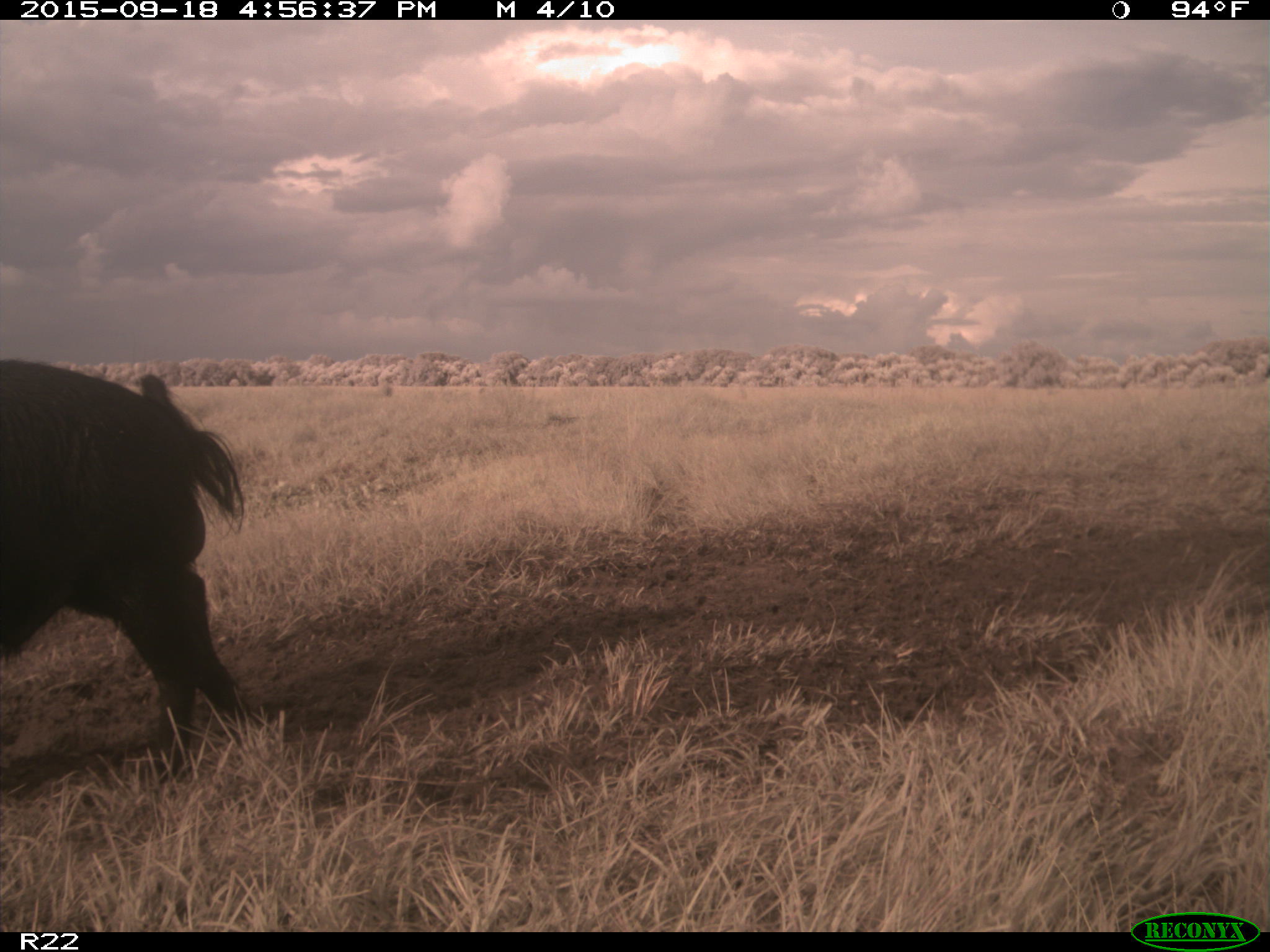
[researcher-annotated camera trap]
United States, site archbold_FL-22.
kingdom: Animalia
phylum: Chordata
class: Mammalia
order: Artiodactyla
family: Suidae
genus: Sus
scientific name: Sus scrofa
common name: wild boar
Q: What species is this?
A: Sus scrofa (wild boar).